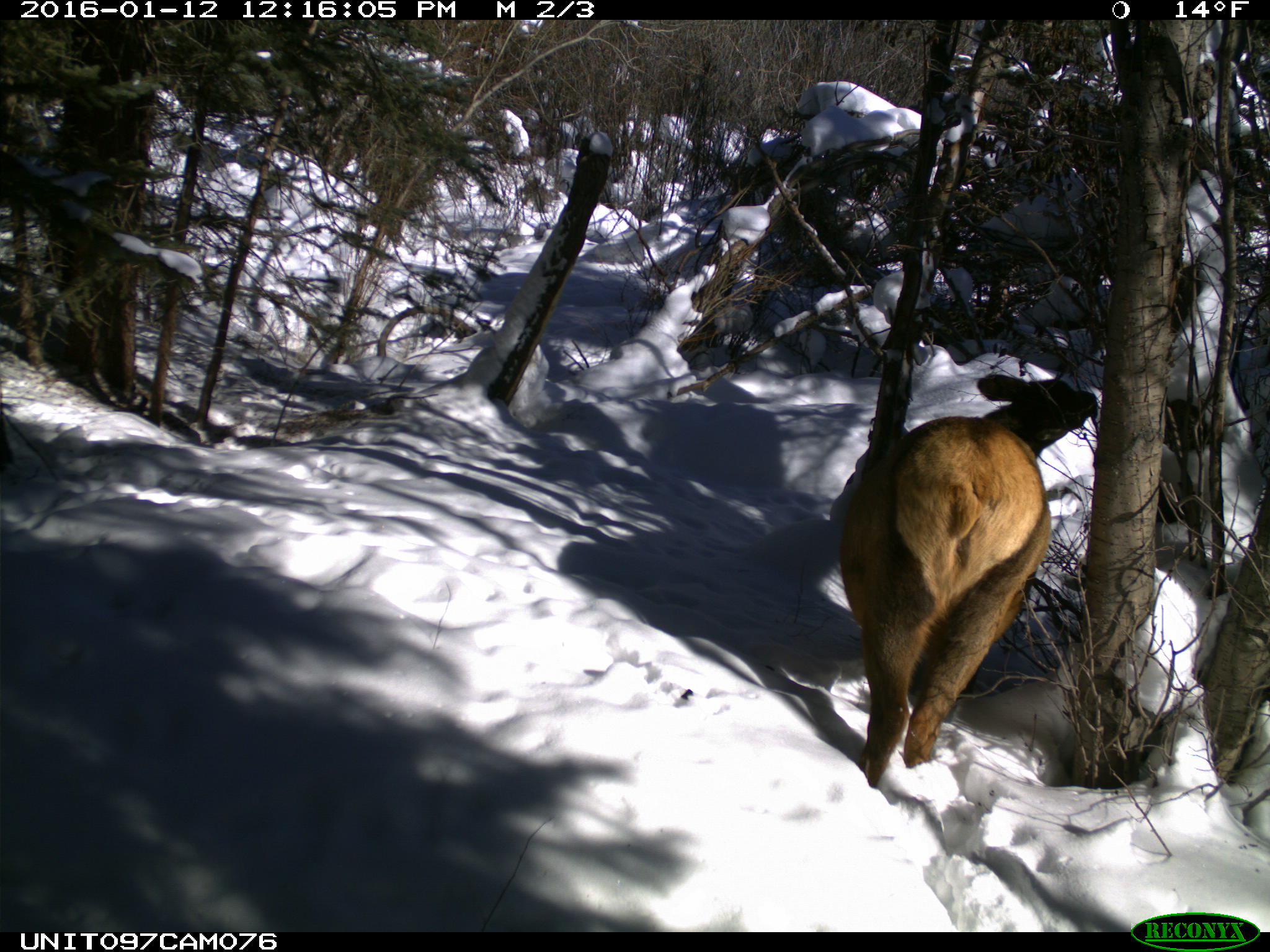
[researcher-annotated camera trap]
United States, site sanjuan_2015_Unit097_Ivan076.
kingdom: Animalia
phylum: Chordata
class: Mammalia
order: Artiodactyla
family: Cervidae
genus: Cervus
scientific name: Cervus elaphus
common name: red deer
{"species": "Cervus elaphus (red deer)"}